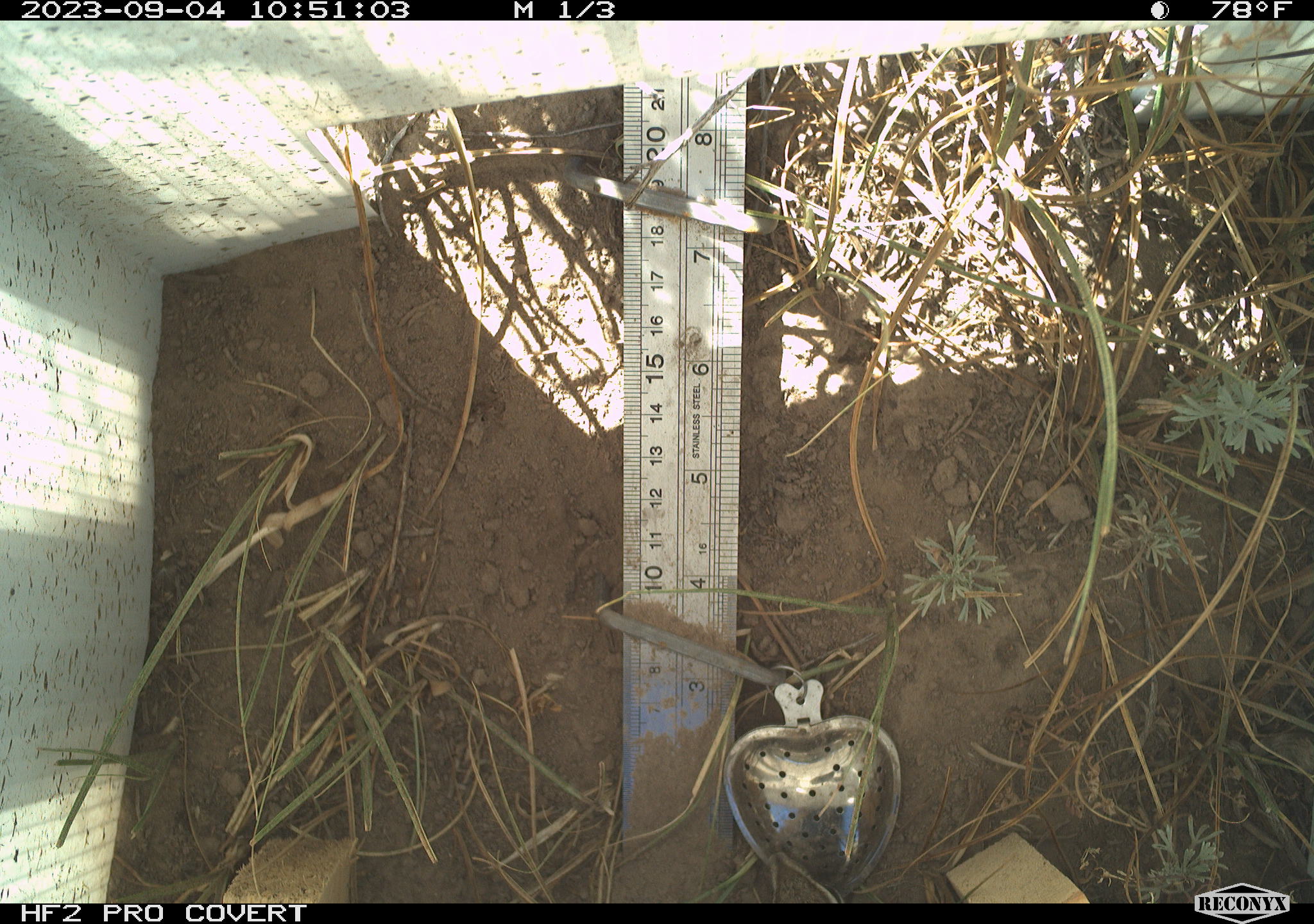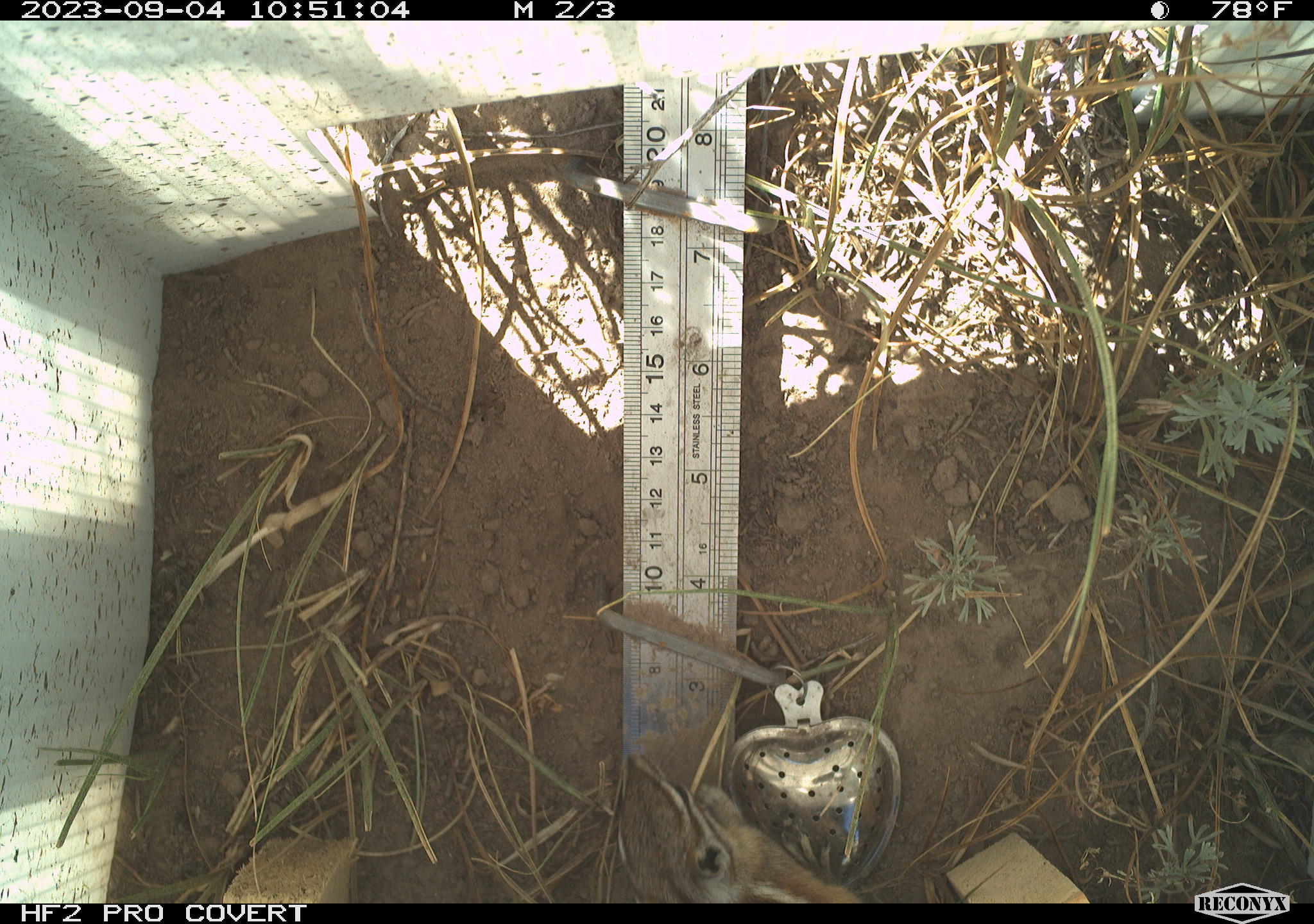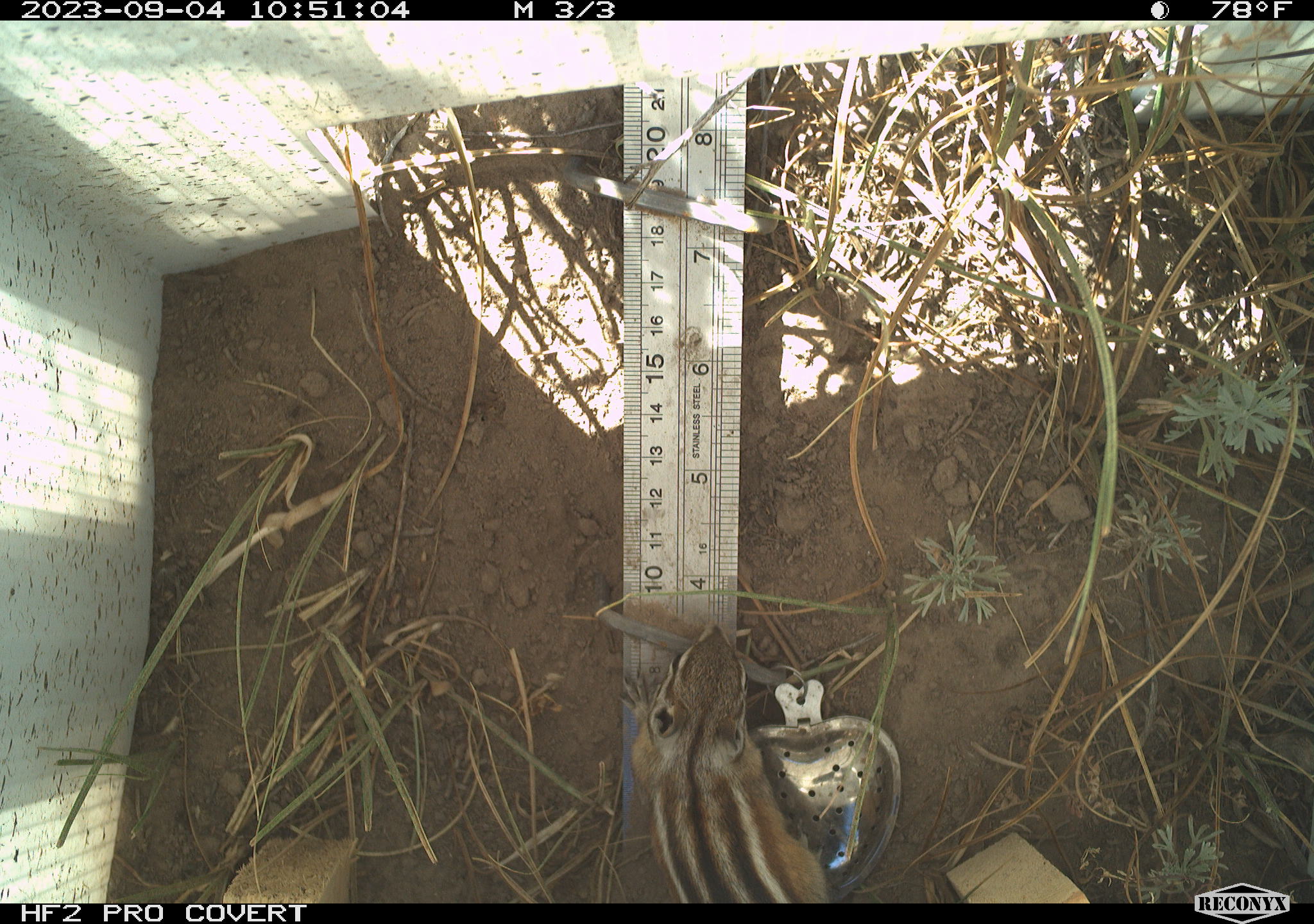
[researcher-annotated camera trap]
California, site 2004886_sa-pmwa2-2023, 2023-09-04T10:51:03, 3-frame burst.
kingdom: Animalia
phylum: Chordata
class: Mammalia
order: Rodentia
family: Sciuridae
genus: Neotamias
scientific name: Neotamias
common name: western chipmunks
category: neotamias species